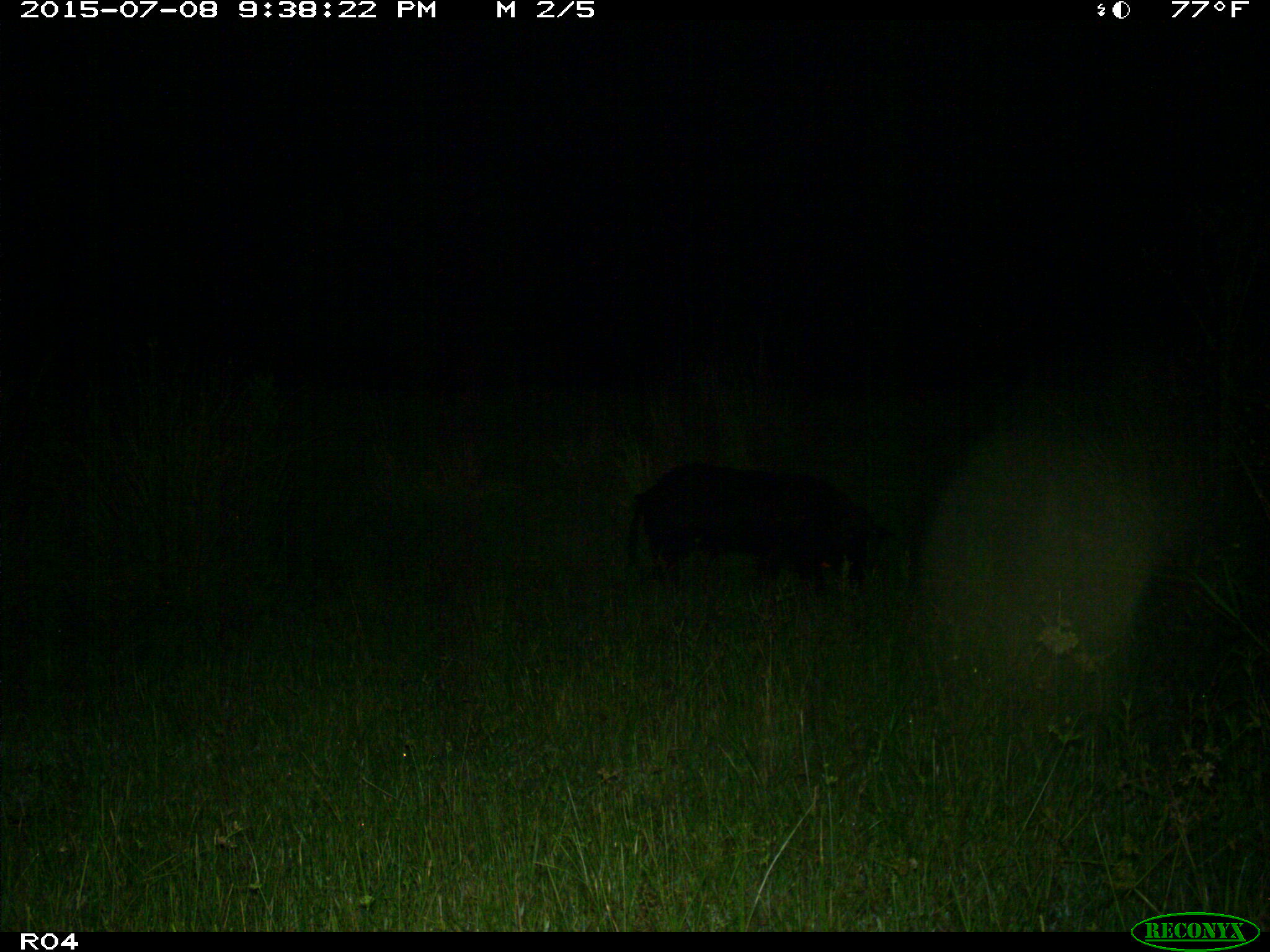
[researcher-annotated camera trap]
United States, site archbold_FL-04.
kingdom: Animalia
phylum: Chordata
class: Mammalia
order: Artiodactyla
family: Suidae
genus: Sus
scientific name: Sus scrofa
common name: wild boar